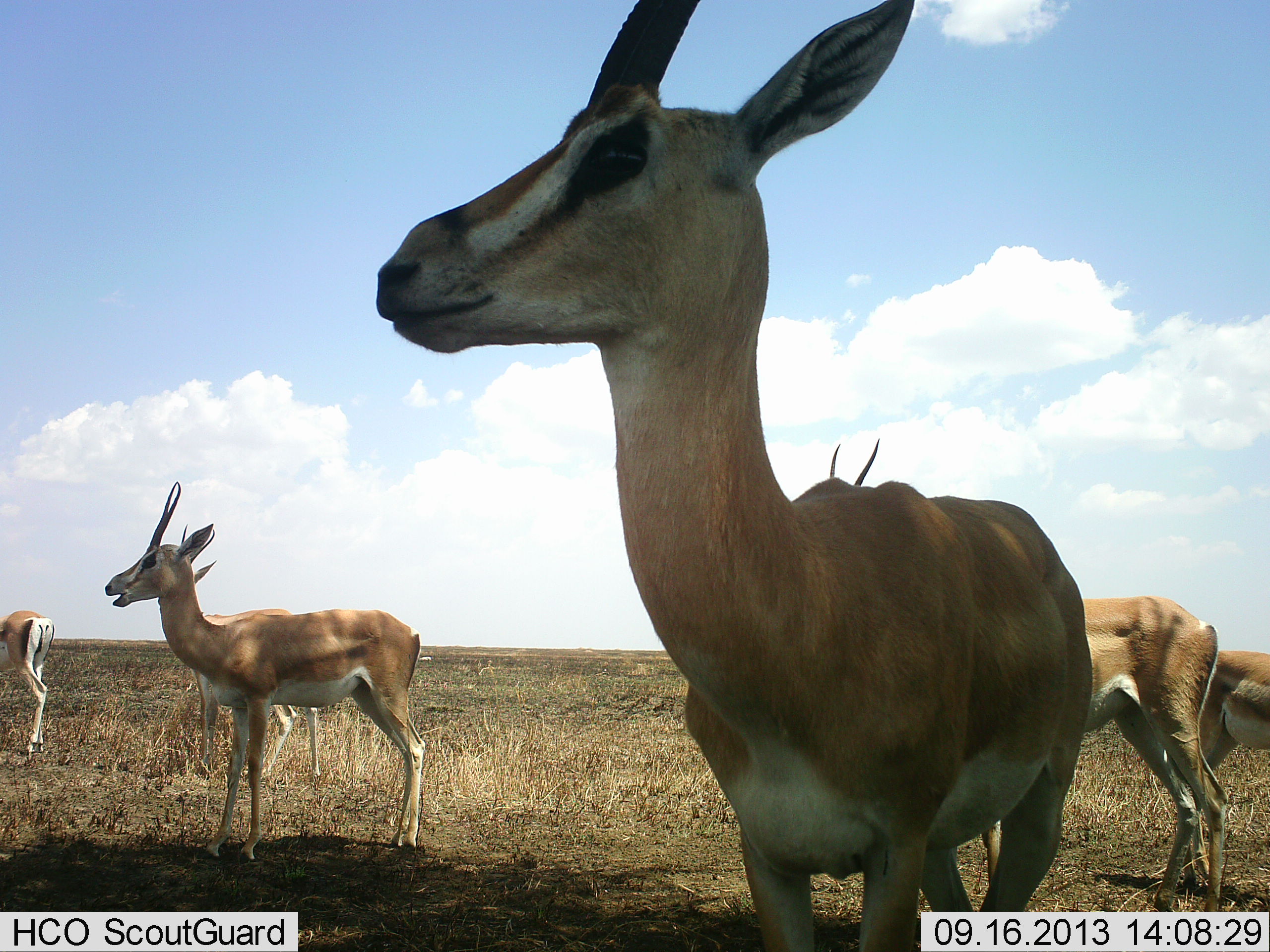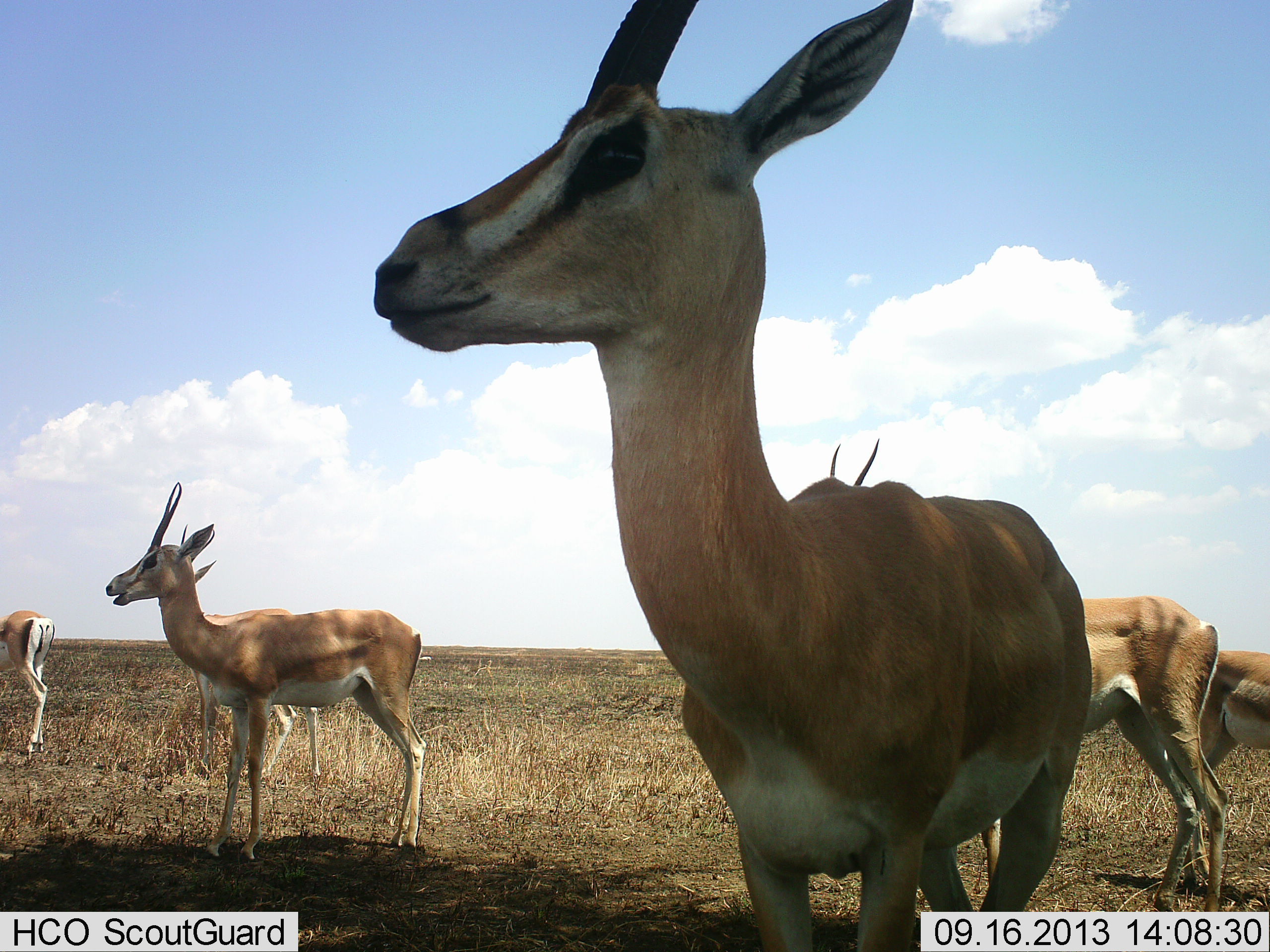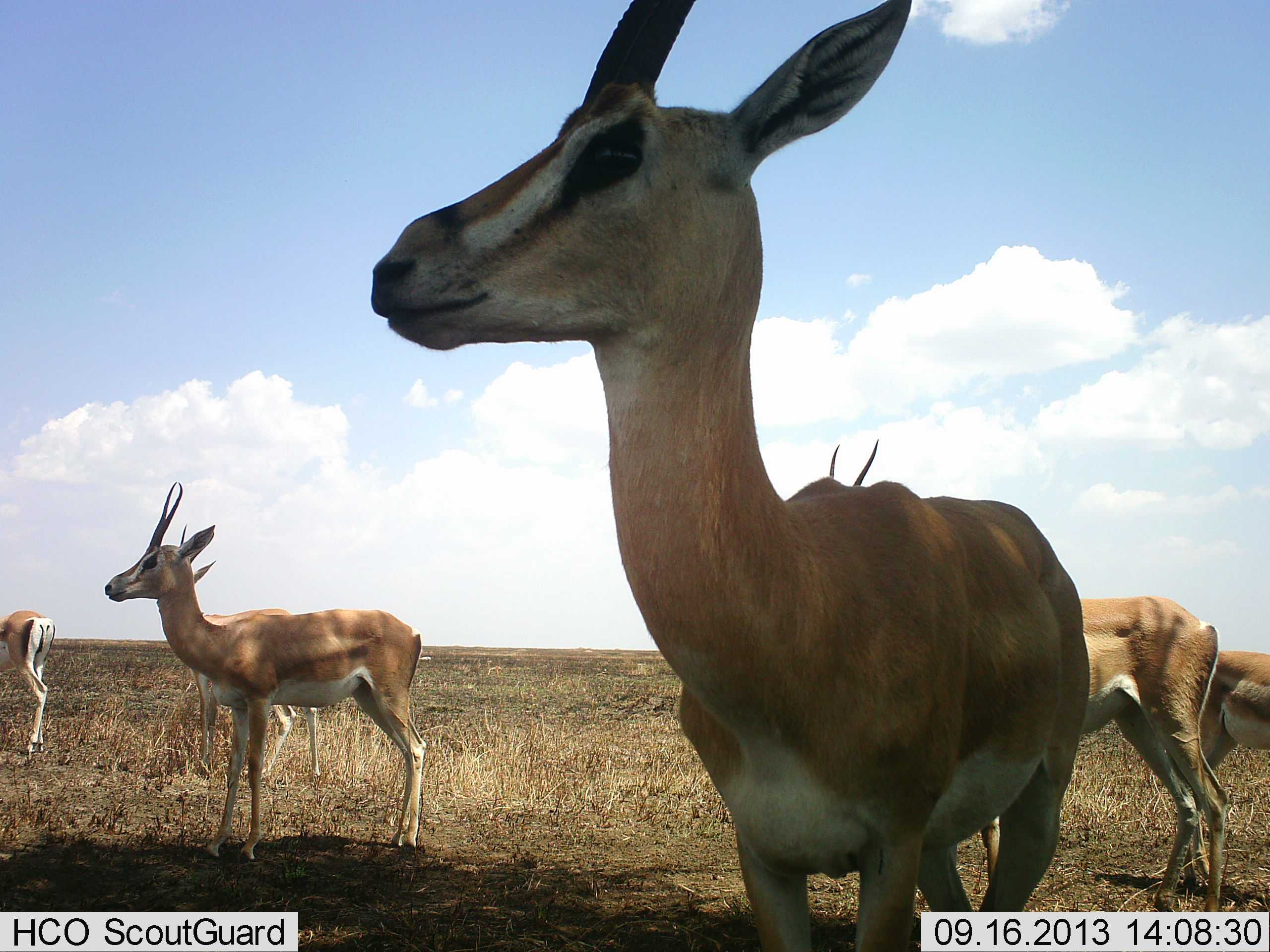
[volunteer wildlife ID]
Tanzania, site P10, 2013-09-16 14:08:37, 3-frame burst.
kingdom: Animalia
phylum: Chordata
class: Mammalia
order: Artiodactyla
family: Bovidae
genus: Nanger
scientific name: Nanger granti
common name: grant's gazelle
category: gazellegrants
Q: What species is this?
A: Gazellegrants (grant's gazelle) (Nanger granti).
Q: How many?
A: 6.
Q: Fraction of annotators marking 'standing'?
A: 100%.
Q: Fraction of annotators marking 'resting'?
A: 10%.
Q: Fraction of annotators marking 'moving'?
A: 0%.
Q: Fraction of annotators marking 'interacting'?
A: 0%.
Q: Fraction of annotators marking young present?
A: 0%.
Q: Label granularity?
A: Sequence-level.